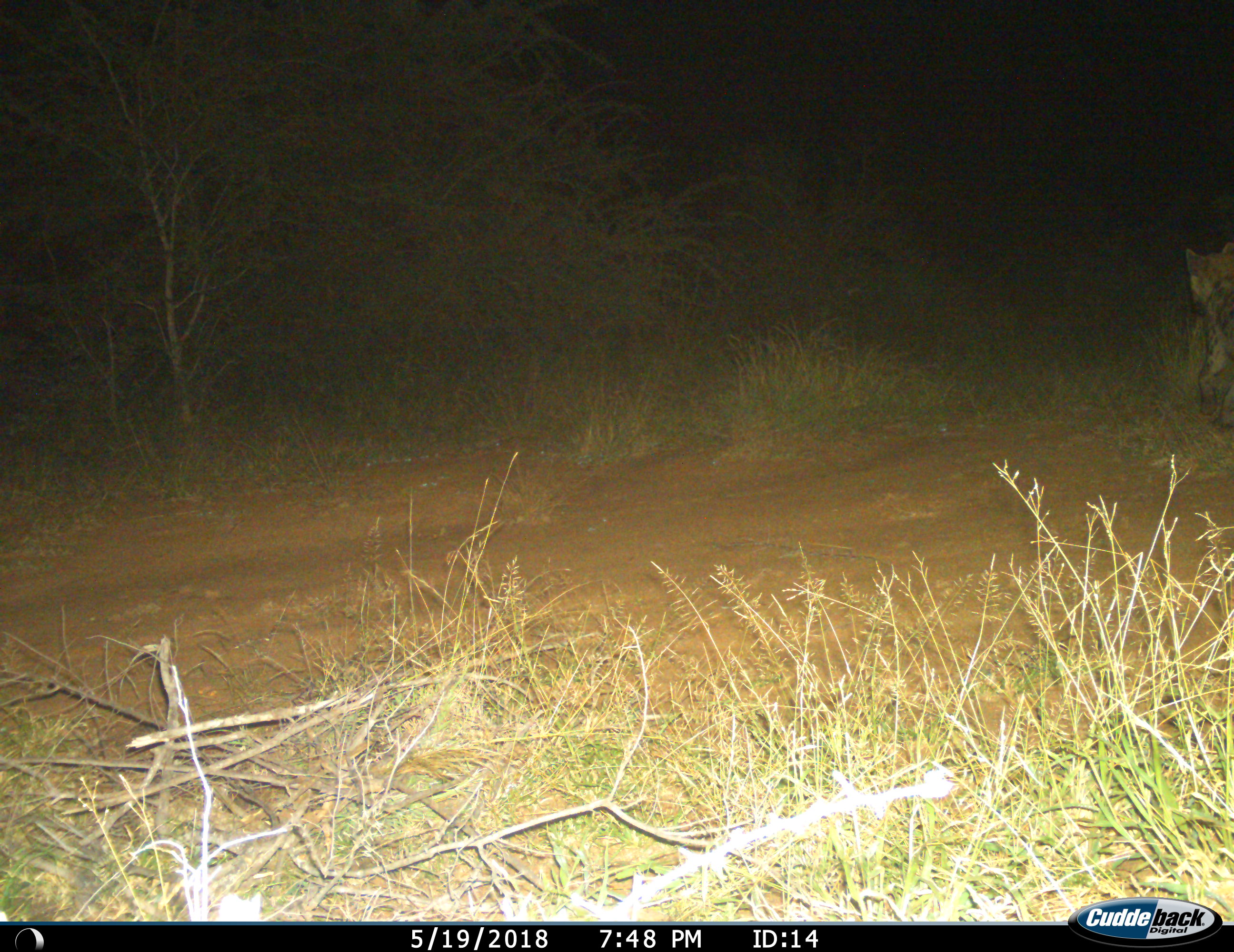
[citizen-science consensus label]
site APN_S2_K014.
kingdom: Animalia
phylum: Chordata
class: Mammalia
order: Carnivora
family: Hyaenidae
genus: Crocuta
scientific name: Crocuta crocuta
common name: spotted hyena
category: hyenaspotted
Hyenaspotted (spotted hyena) (Crocuta crocuta), count 1. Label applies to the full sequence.